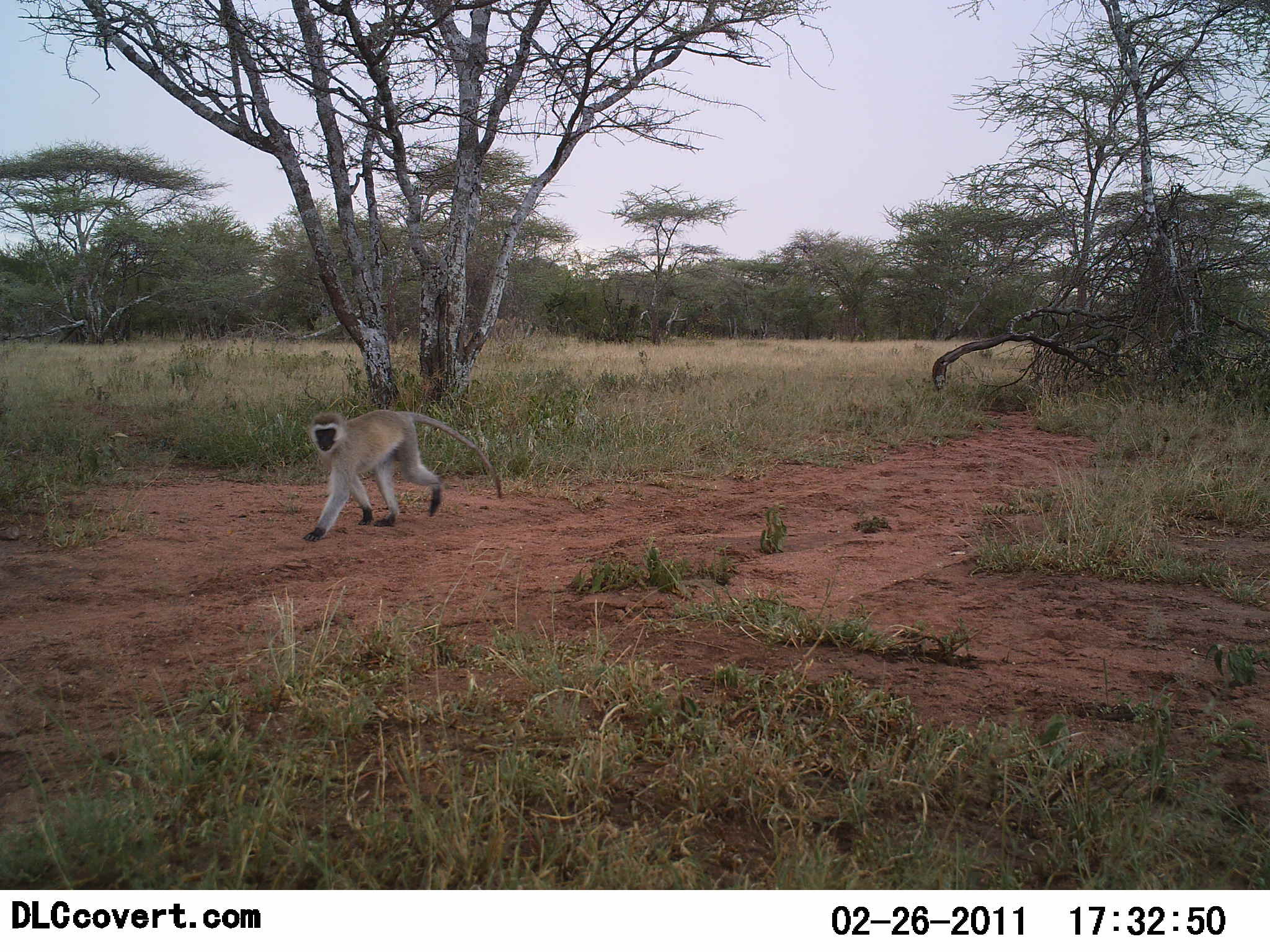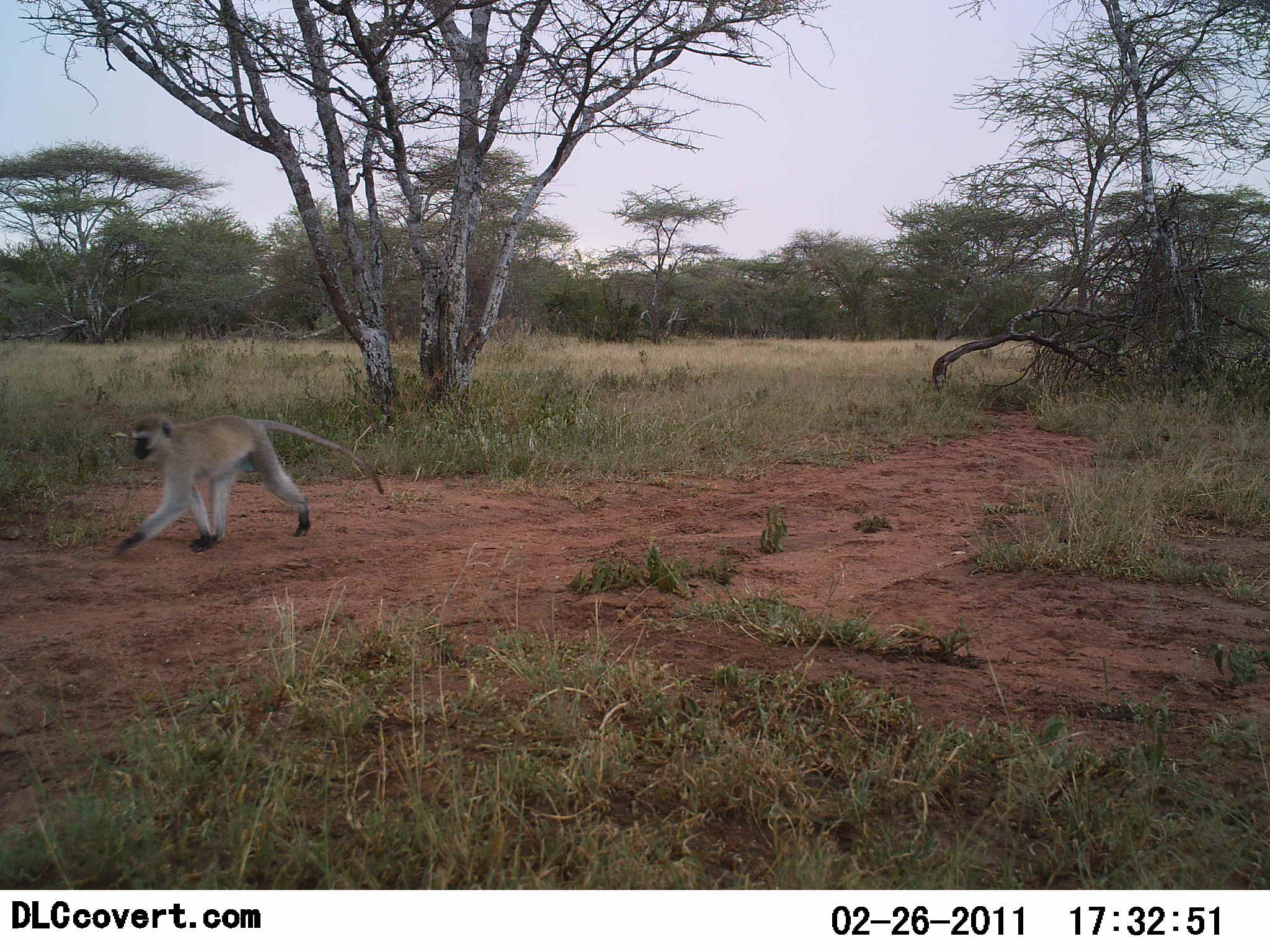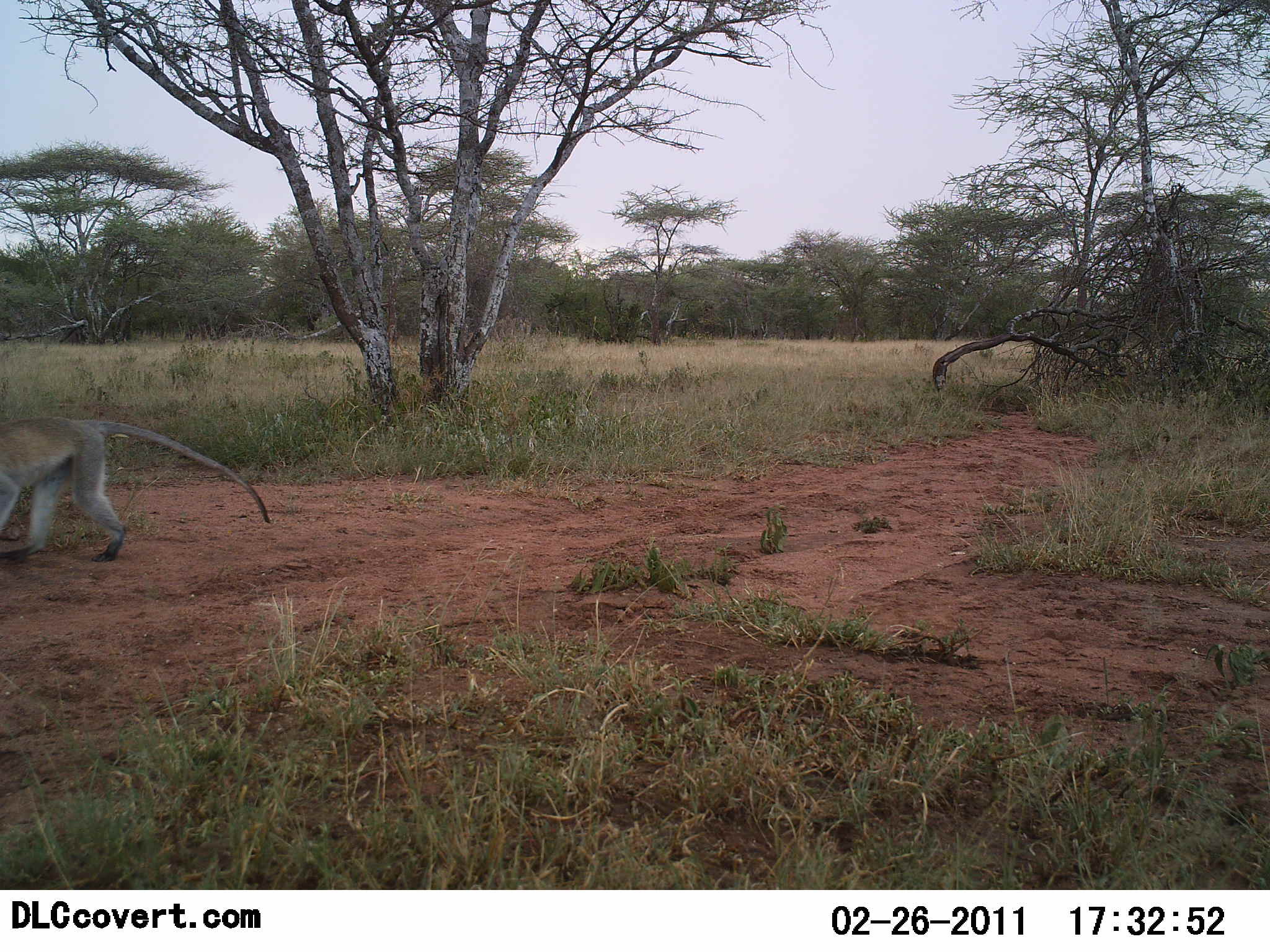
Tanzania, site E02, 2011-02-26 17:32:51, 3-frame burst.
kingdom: Animalia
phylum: Chordata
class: Mammalia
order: Primates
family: Cercopithecidae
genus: Chlorocebus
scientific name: Chlorocebus pygerythrus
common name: vervet monkey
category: monkeyvervet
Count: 1.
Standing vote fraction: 0%.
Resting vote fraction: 0%.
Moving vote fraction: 100%.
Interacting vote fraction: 0%.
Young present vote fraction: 0%.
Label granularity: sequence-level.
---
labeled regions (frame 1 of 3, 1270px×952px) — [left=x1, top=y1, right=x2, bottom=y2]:
animal: [left=301, top=408, right=503, bottom=542]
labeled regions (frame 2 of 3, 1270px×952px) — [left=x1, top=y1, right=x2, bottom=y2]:
animal: [left=110, top=414, right=382, bottom=557]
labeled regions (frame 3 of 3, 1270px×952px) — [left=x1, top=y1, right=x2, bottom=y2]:
animal: [left=0, top=418, right=271, bottom=562]